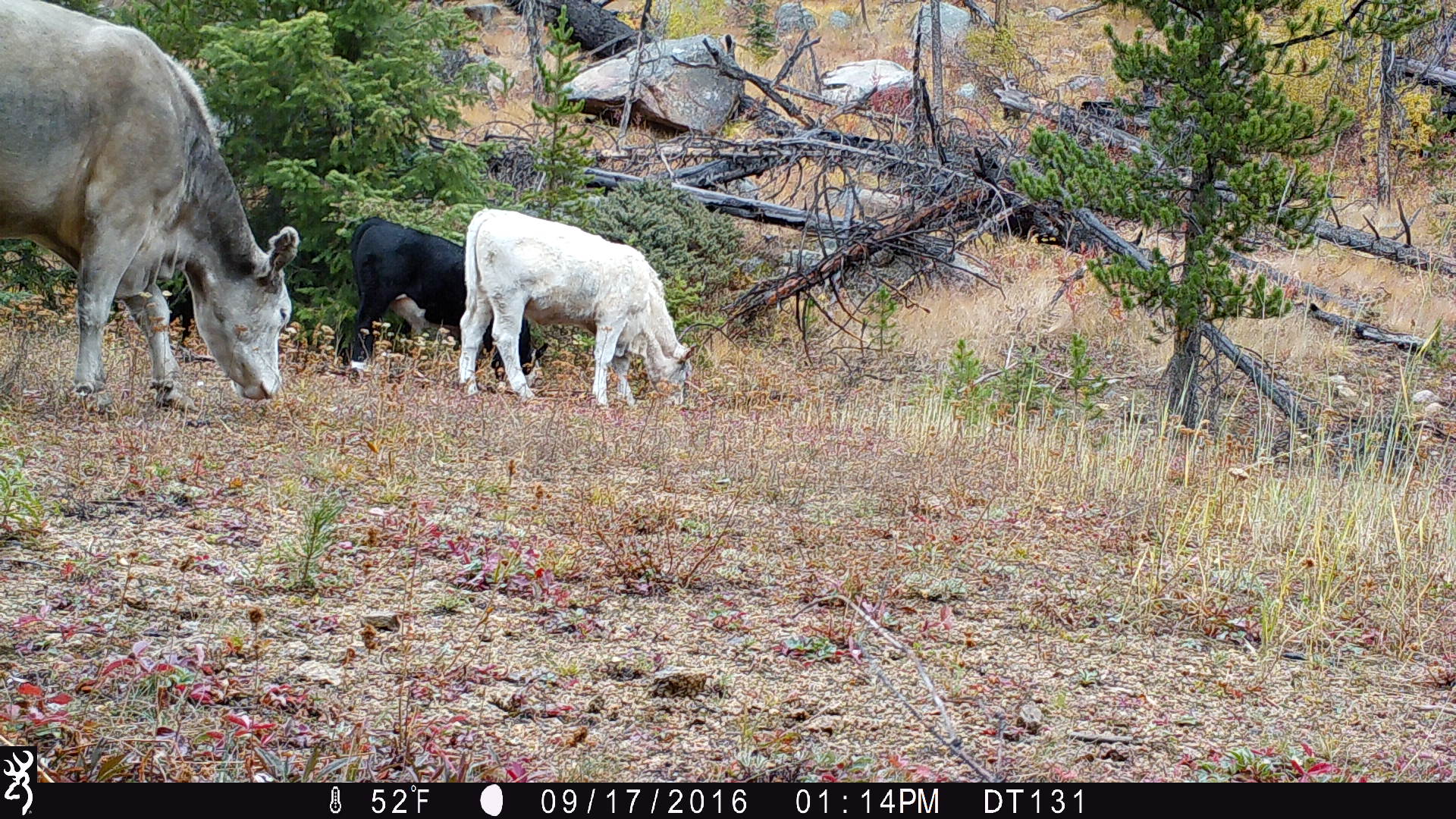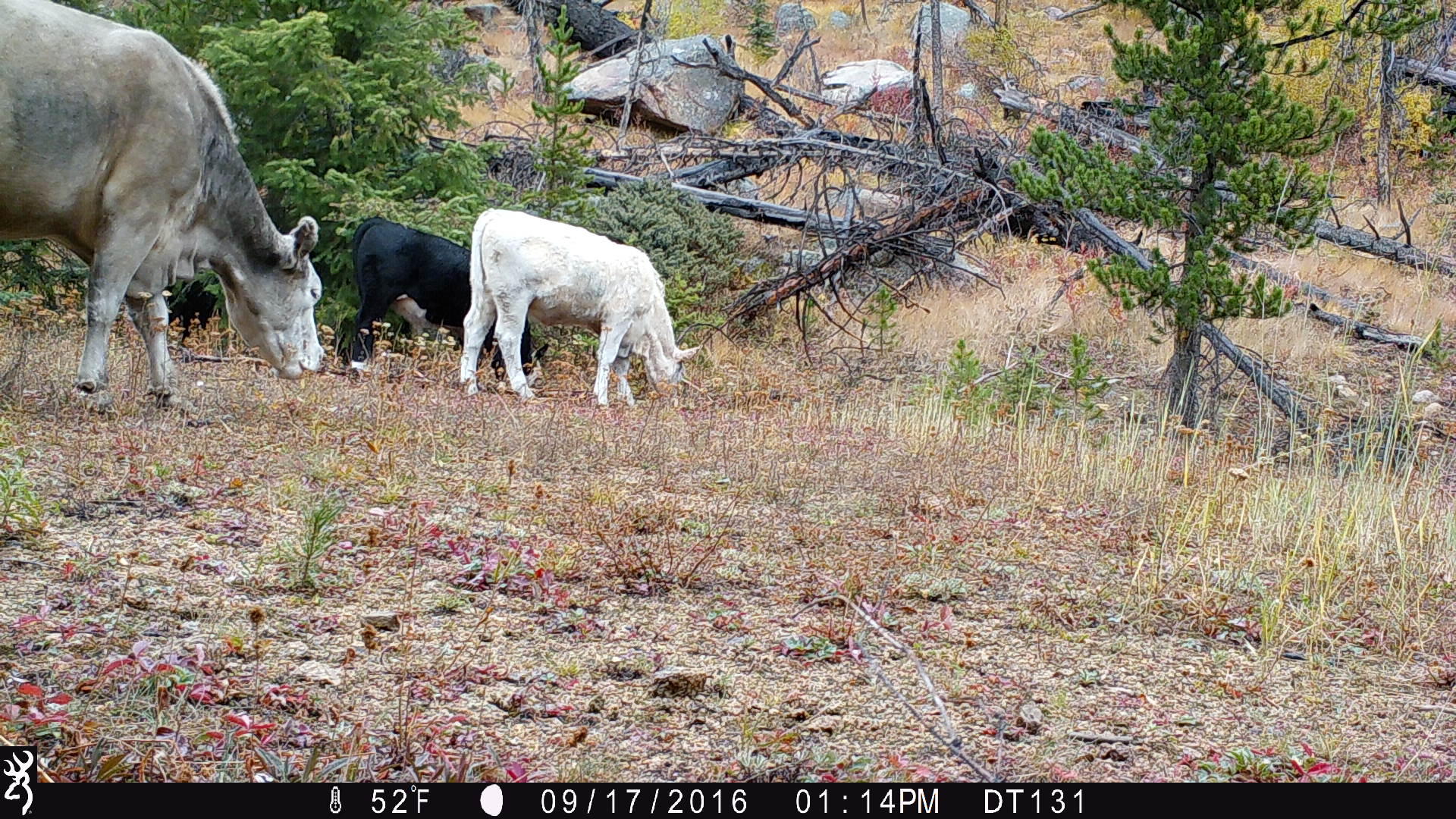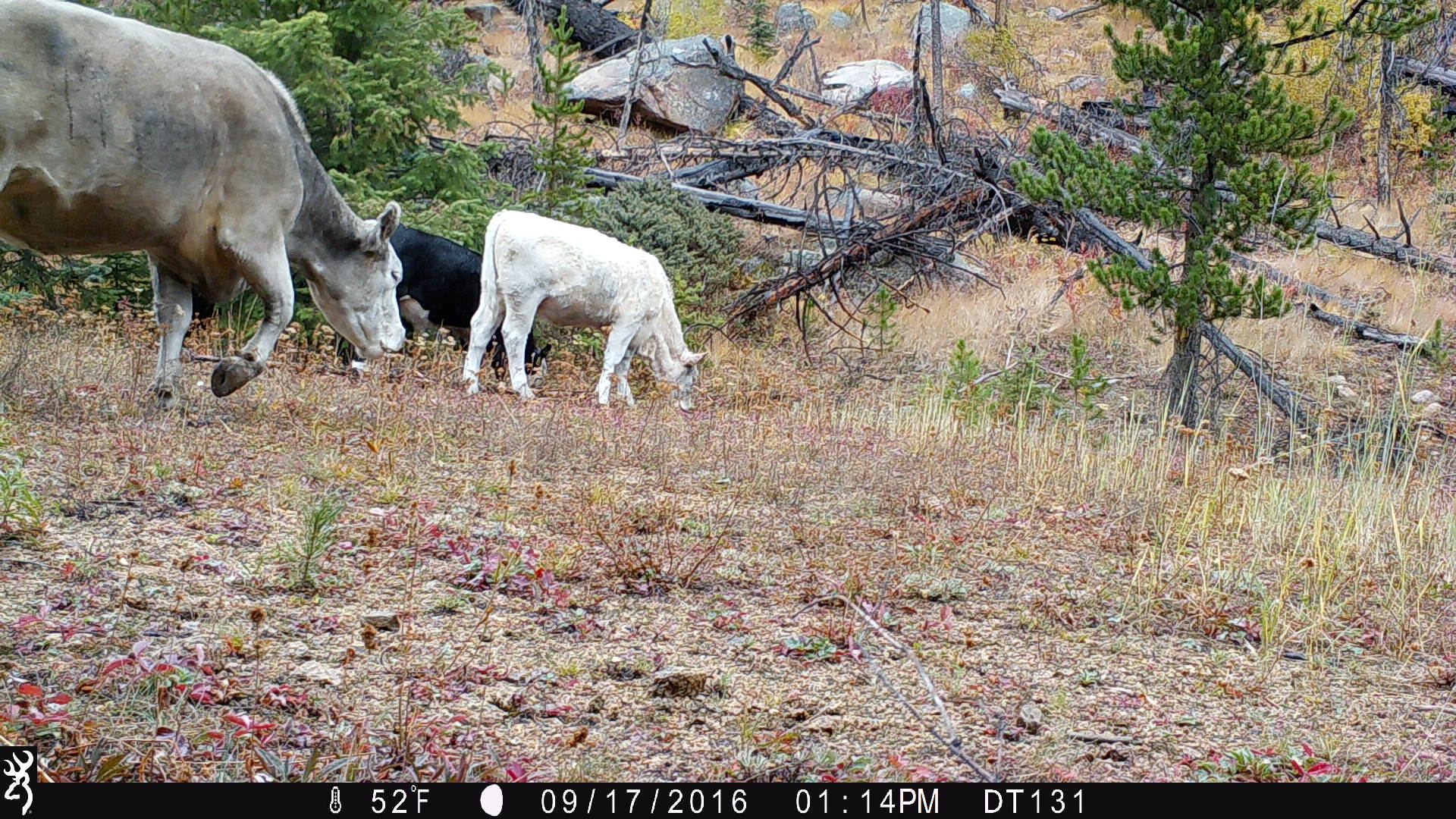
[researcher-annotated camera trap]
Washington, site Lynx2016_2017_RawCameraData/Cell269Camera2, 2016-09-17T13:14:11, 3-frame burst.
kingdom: Animalia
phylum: Chordata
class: Mammalia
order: Artiodactyla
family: Bovidae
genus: Bos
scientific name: Bos taurus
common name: domestic cattle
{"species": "domestic cattle (Bos taurus)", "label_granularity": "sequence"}